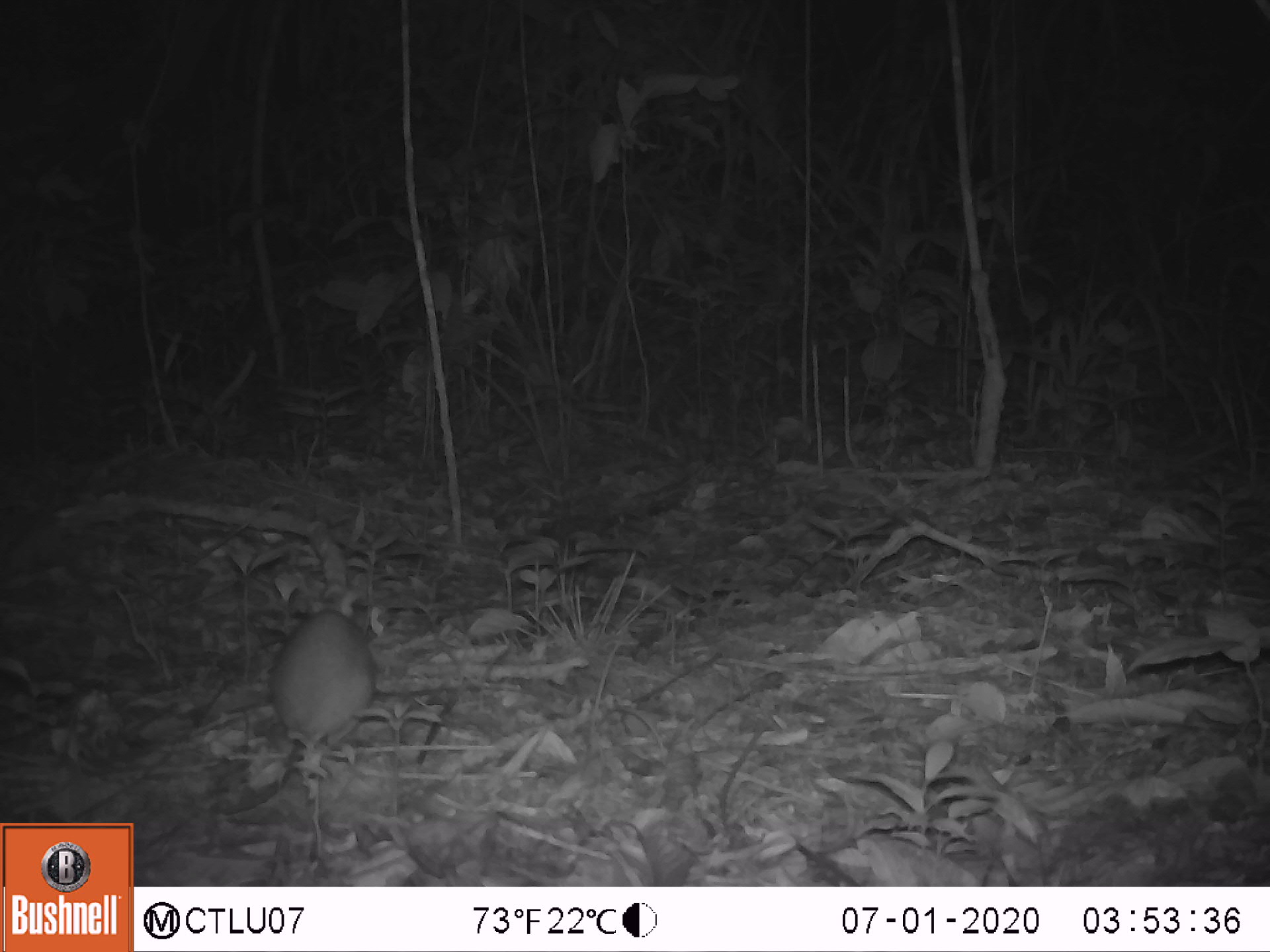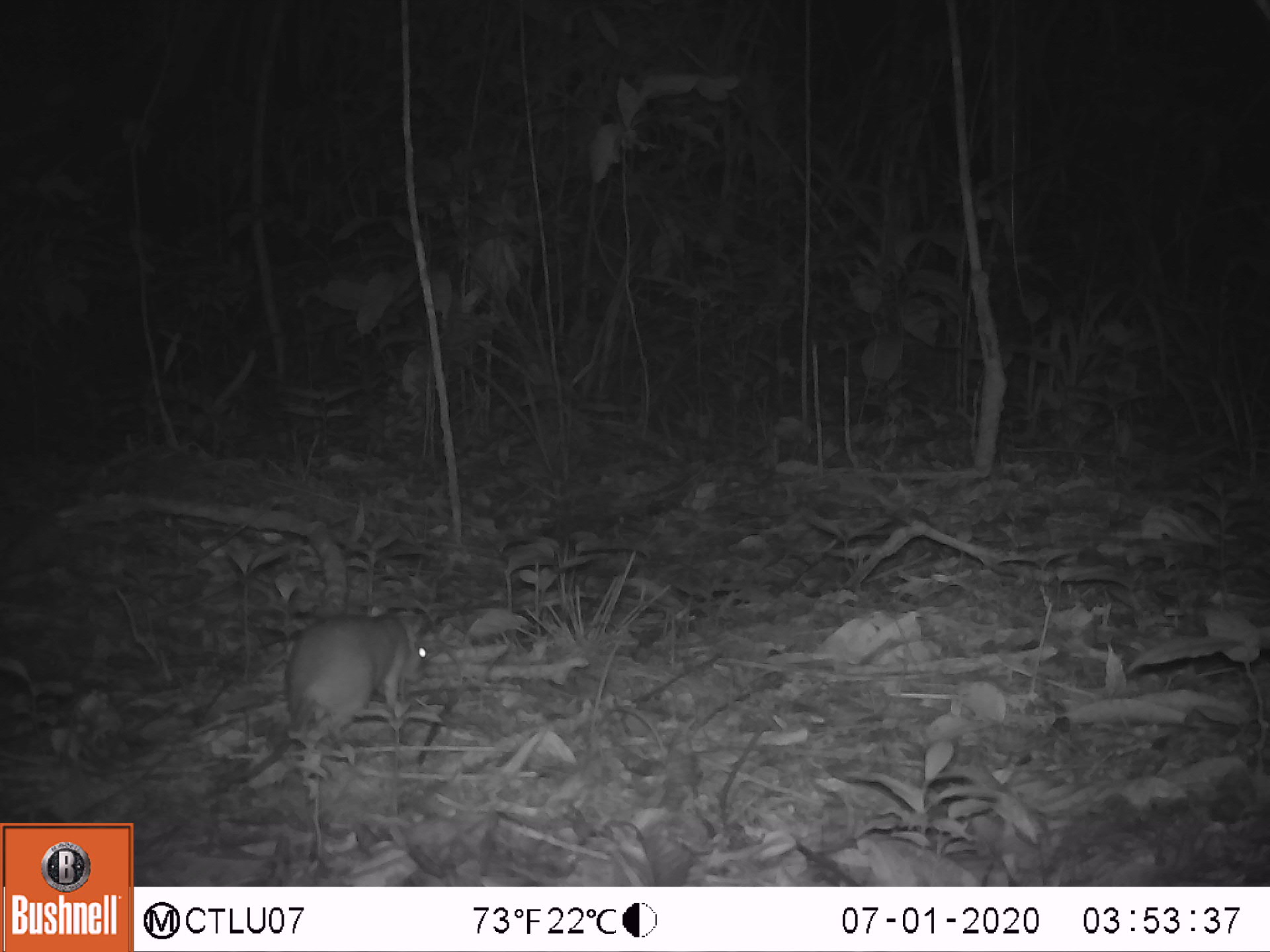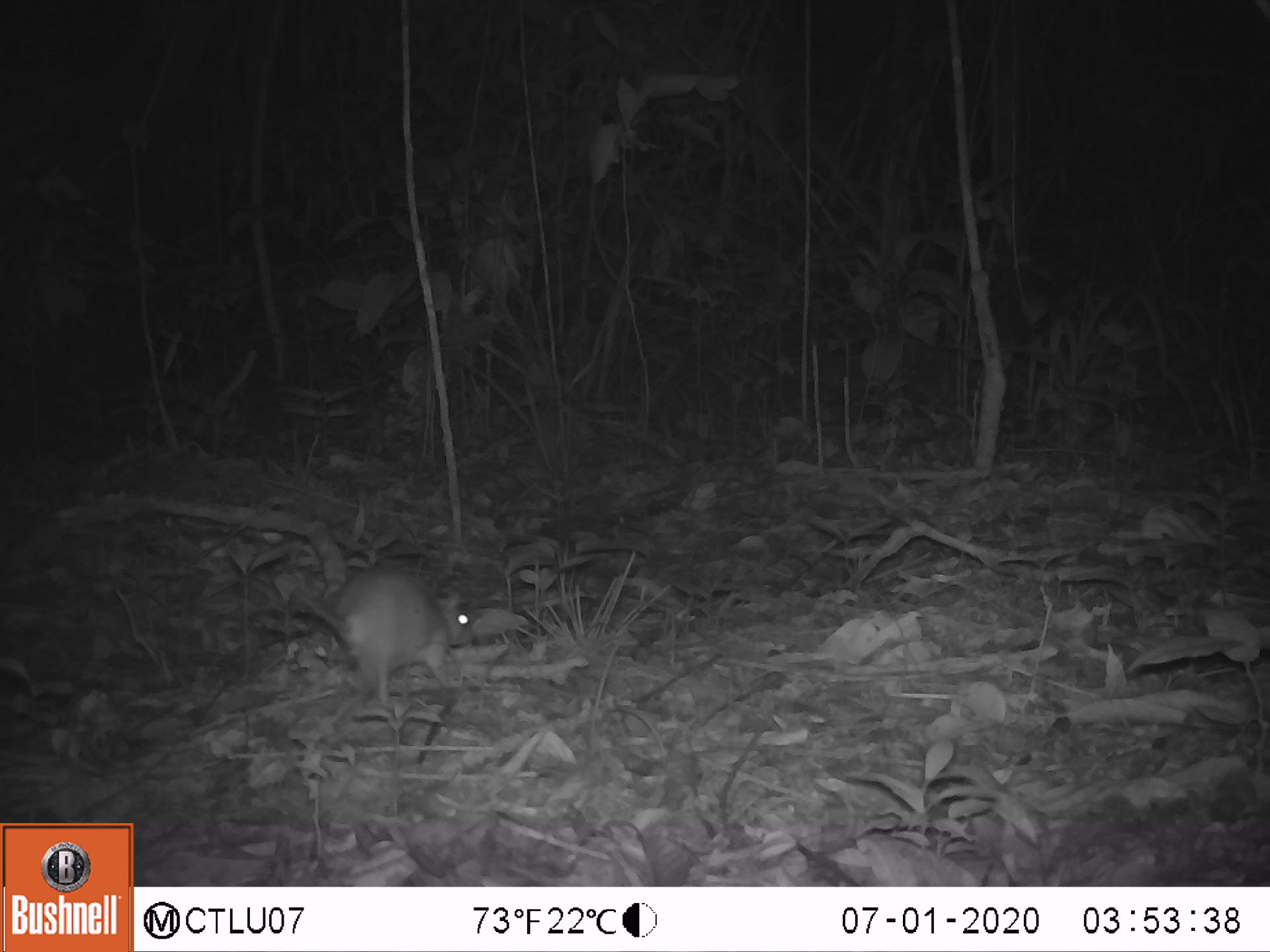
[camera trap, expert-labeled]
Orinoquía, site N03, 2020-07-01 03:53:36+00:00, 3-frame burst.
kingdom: Animalia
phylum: Chordata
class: Mammalia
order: Rodentia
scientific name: Rodentia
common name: rodent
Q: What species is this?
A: Rodent (Rodentia).